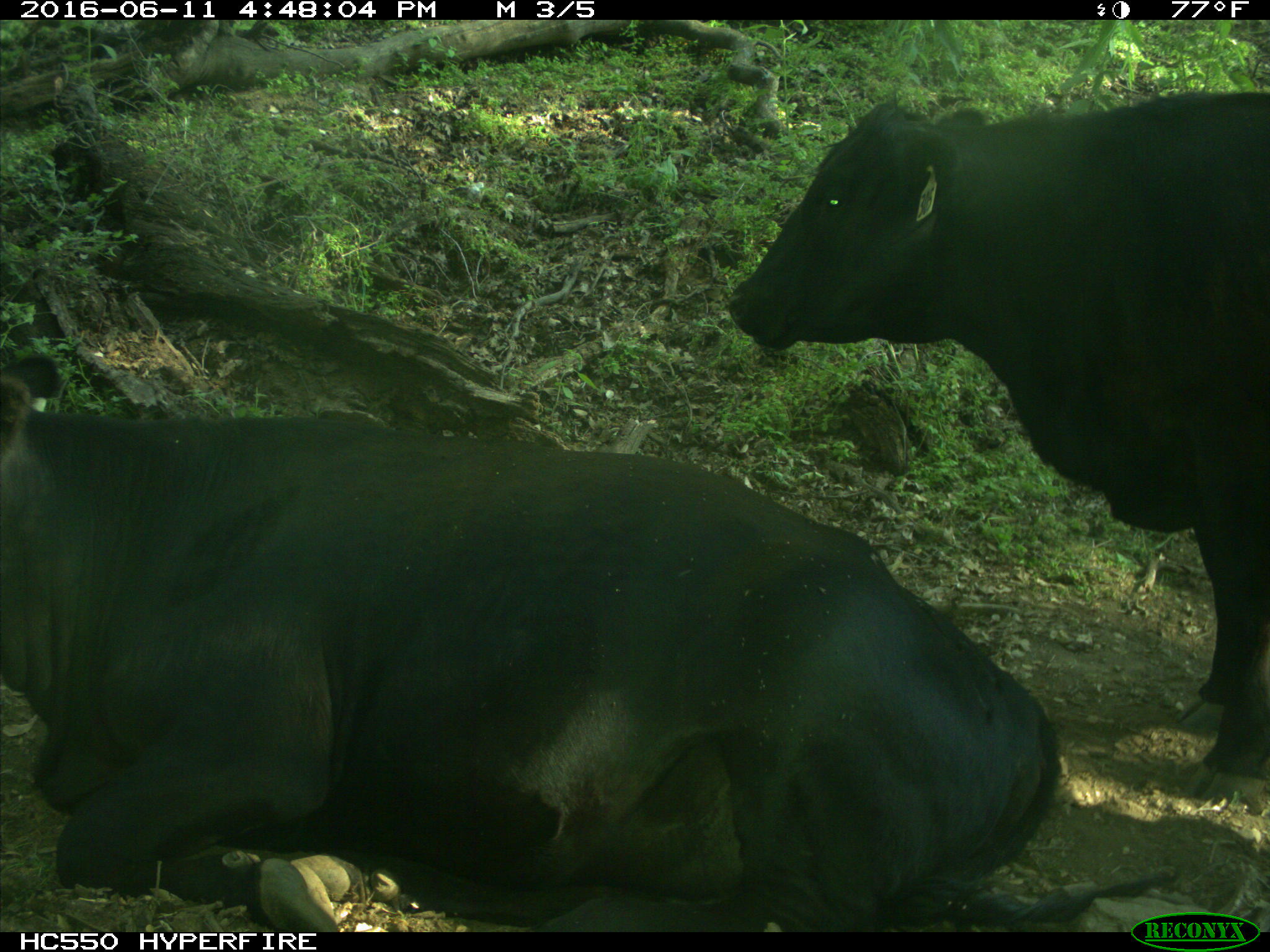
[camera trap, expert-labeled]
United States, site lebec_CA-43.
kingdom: Animalia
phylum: Chordata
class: Mammalia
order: Artiodactyla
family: Bovidae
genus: Bos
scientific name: Bos taurus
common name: domestic cow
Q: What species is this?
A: Bos taurus (domestic cow).